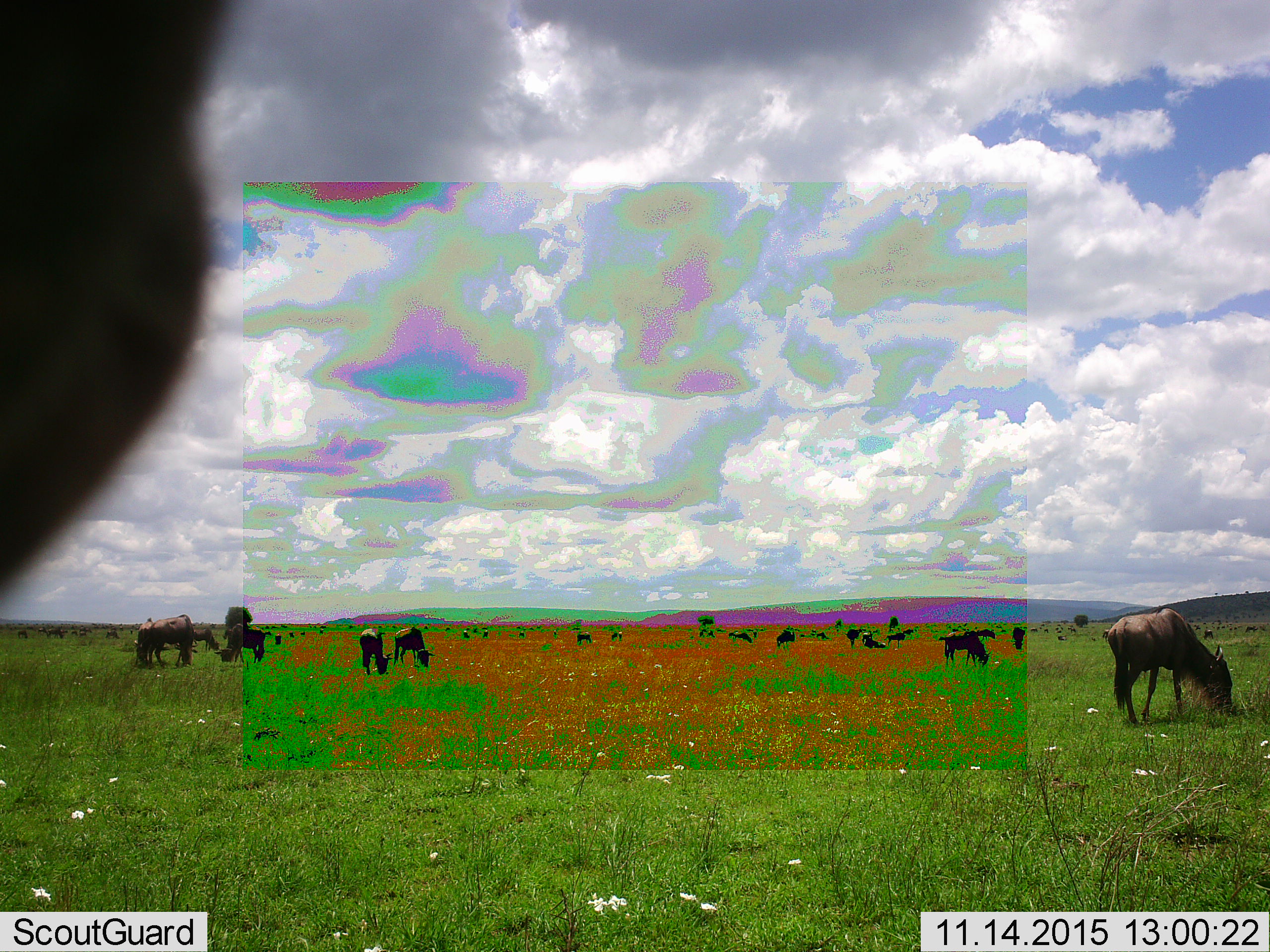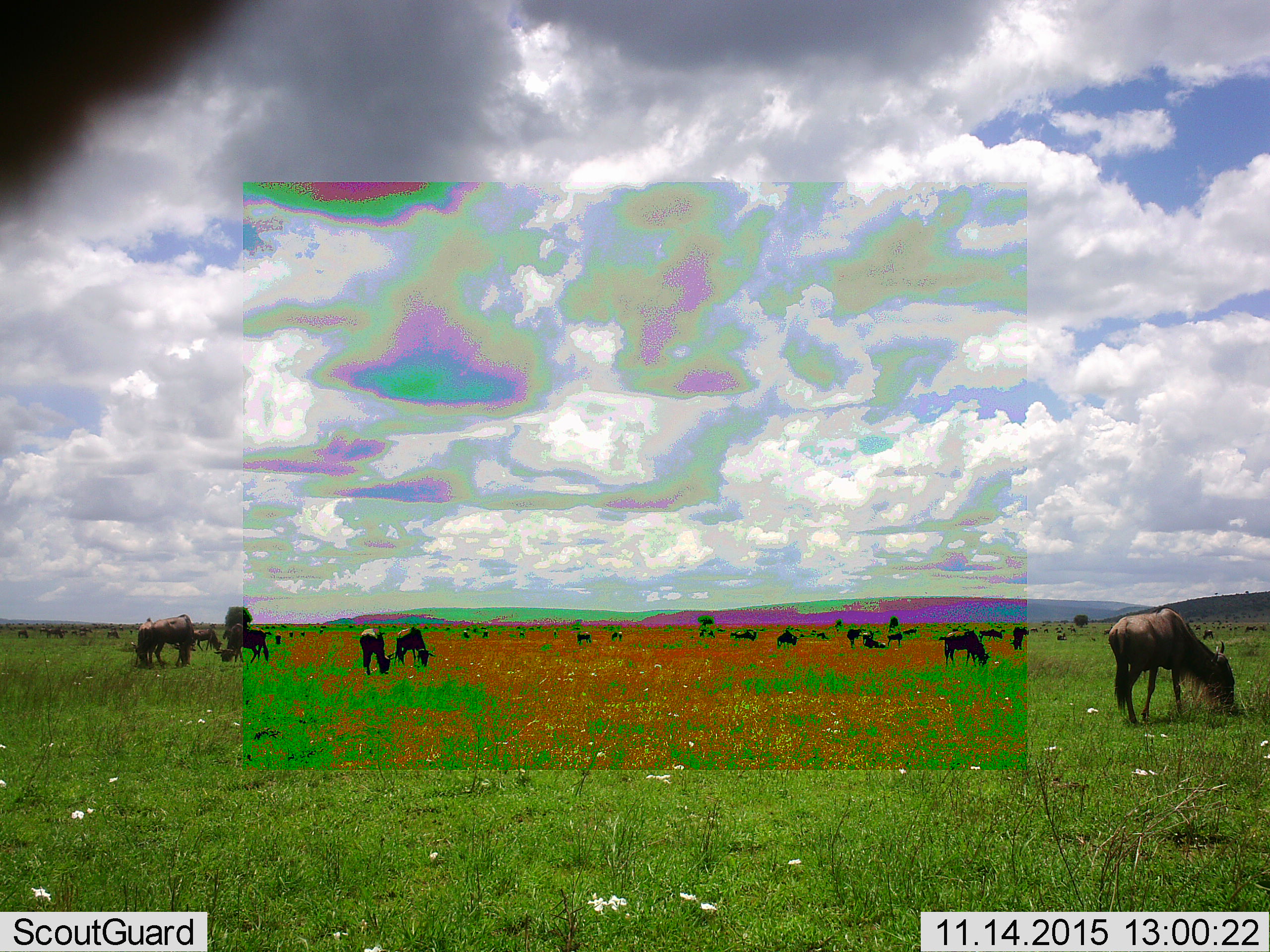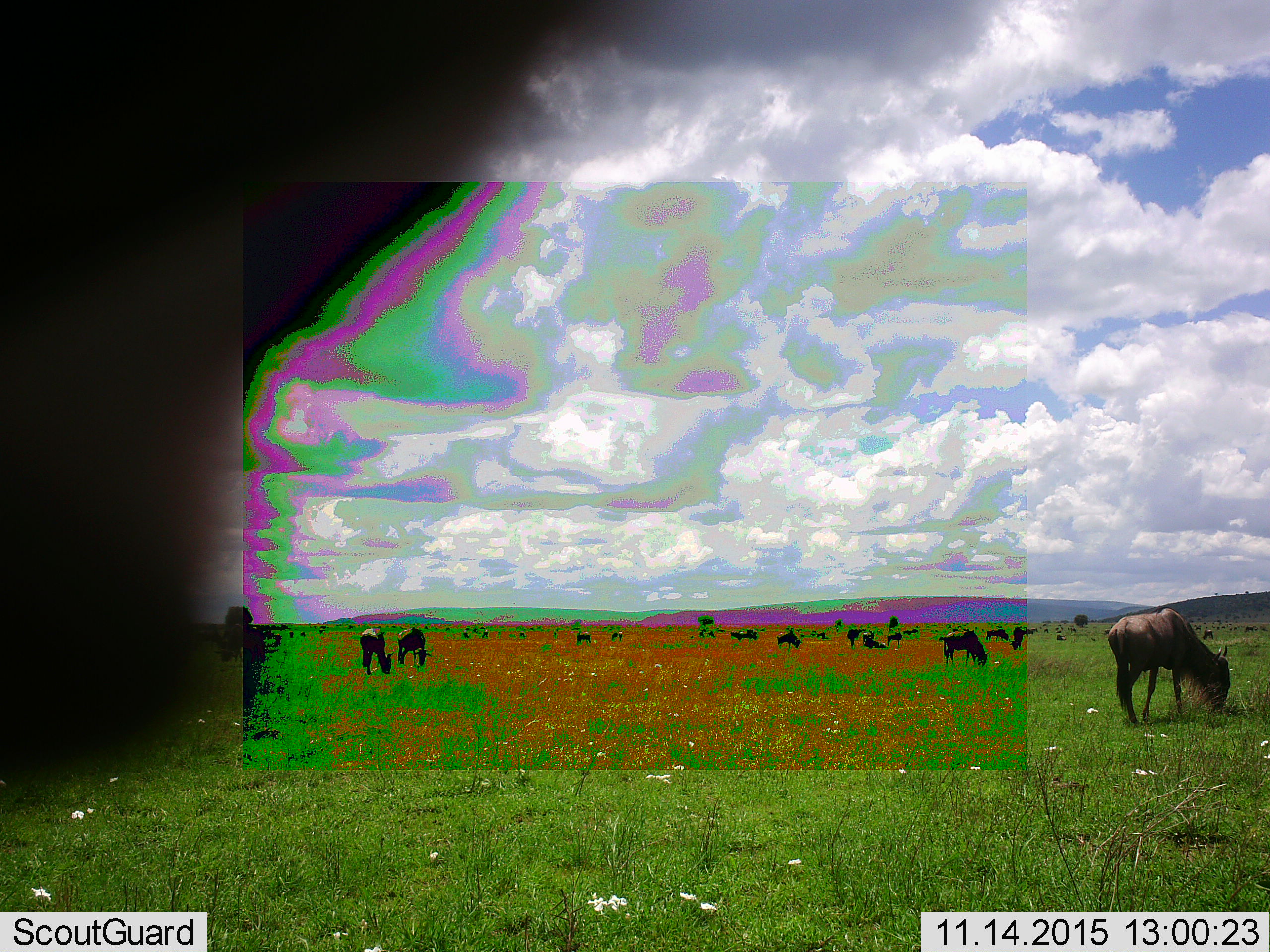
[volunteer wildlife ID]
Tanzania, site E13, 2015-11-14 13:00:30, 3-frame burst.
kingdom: Animalia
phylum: Chordata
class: Mammalia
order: Artiodactyla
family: Bovidae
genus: Connochaetes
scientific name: Connochaetes taurinus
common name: blue wildebeest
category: wildebeest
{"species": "wildebeest (blue wildebeest) (Connochaetes taurinus)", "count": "11-50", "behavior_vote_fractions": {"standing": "74%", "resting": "11%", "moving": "53%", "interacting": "5%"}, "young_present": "21%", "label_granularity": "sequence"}